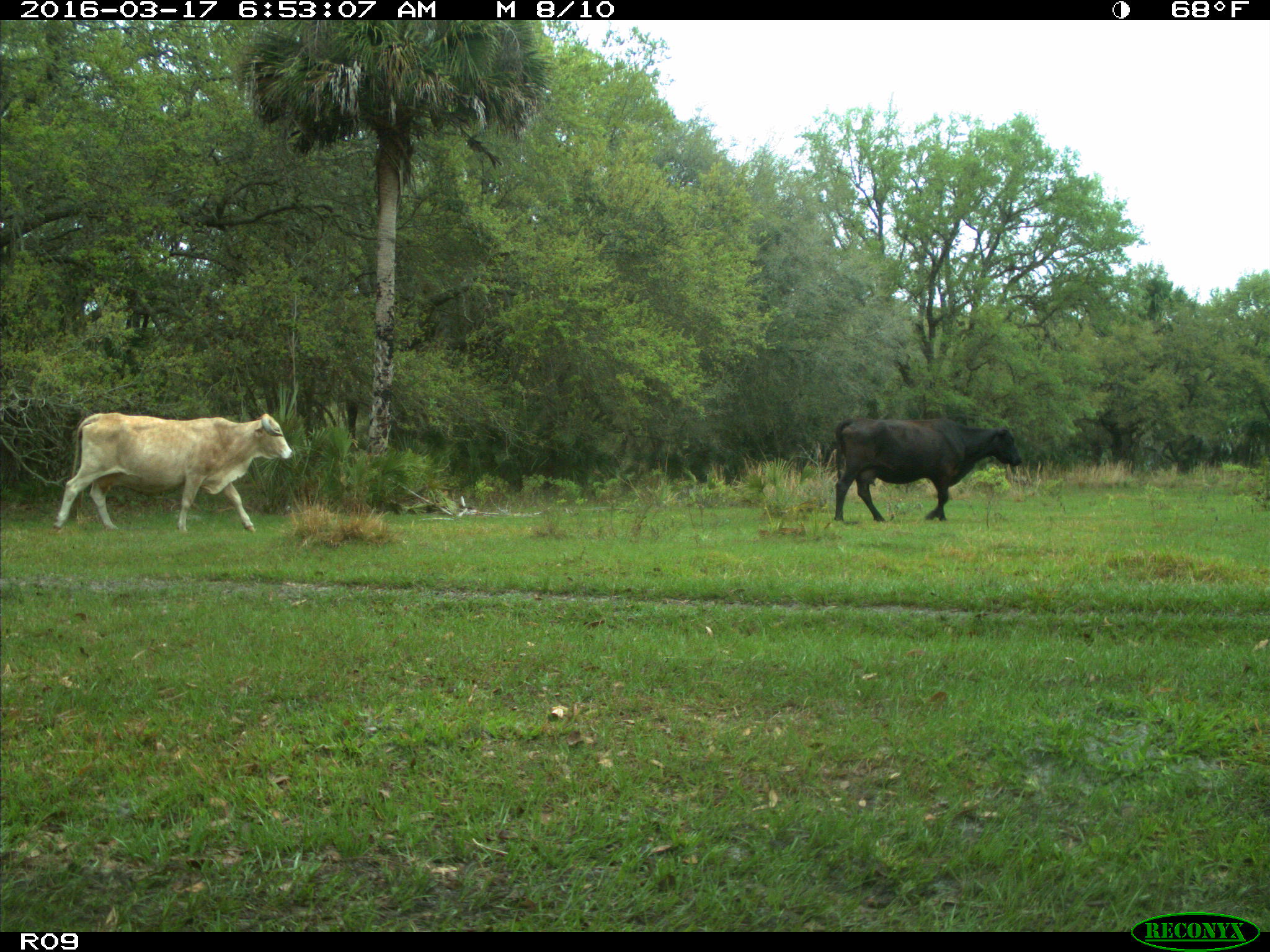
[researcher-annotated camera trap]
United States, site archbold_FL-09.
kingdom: Animalia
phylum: Chordata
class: Mammalia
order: Artiodactyla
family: Bovidae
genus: Bos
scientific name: Bos taurus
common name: domestic cow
Bos taurus (domestic cow).